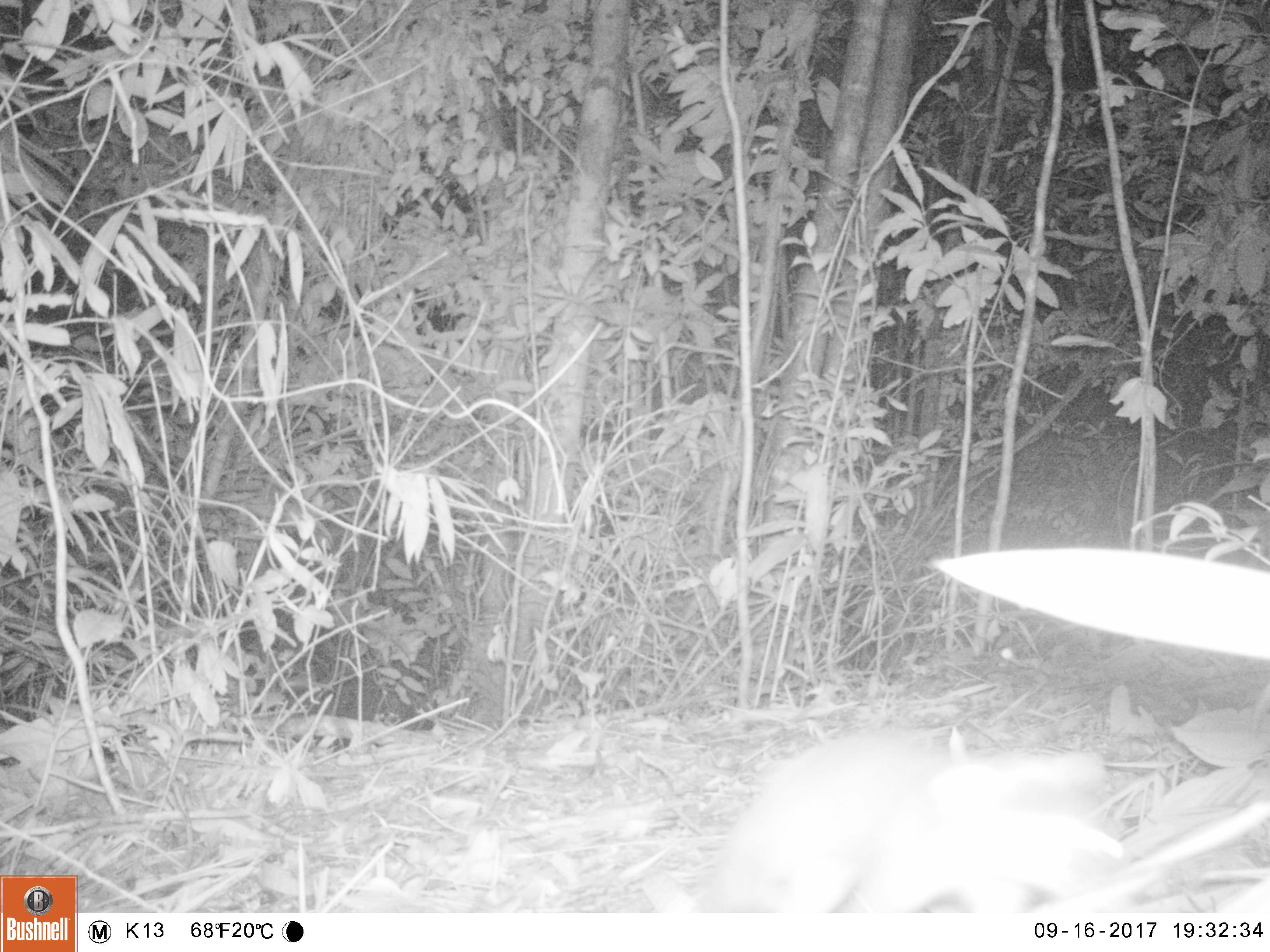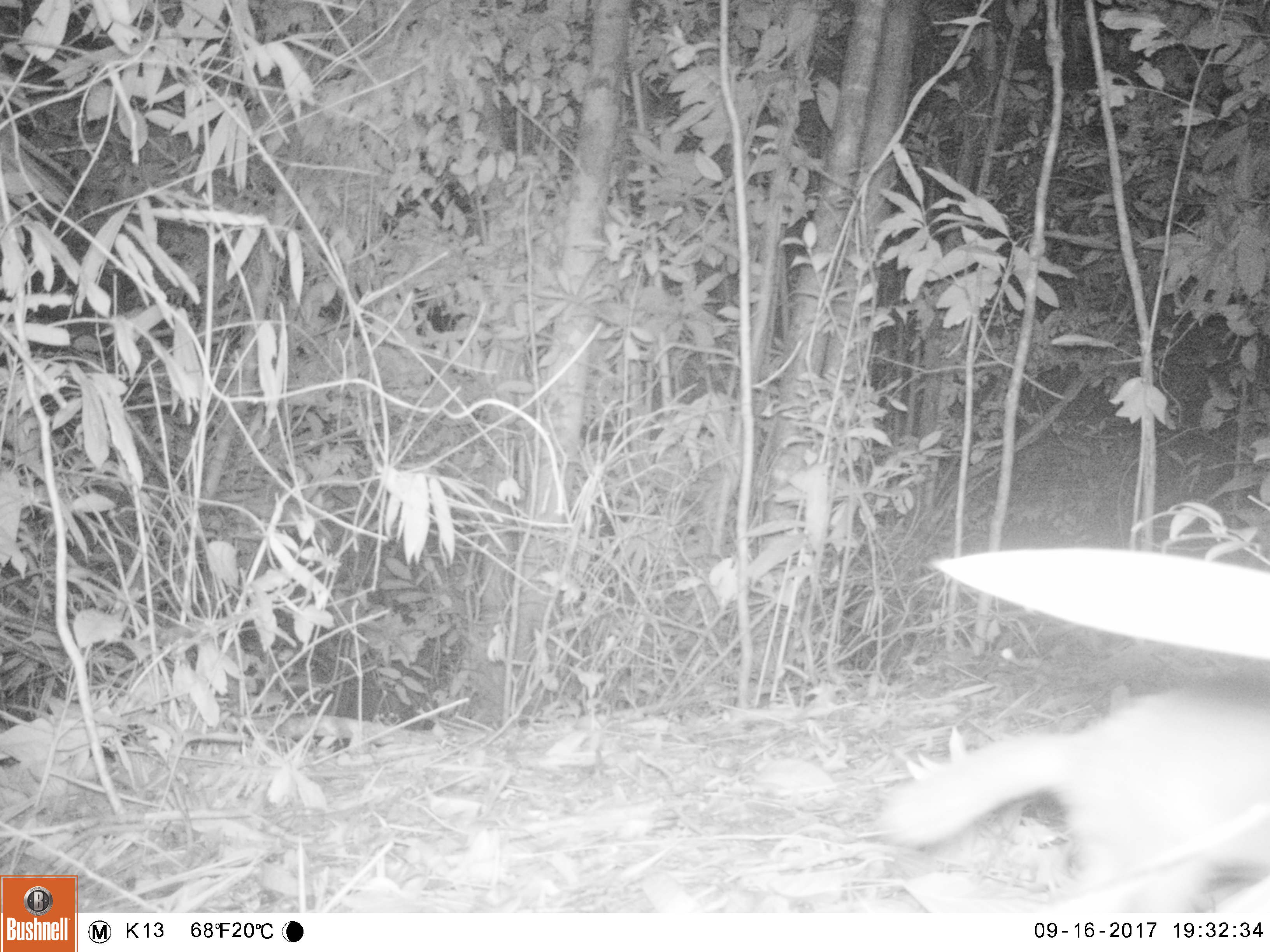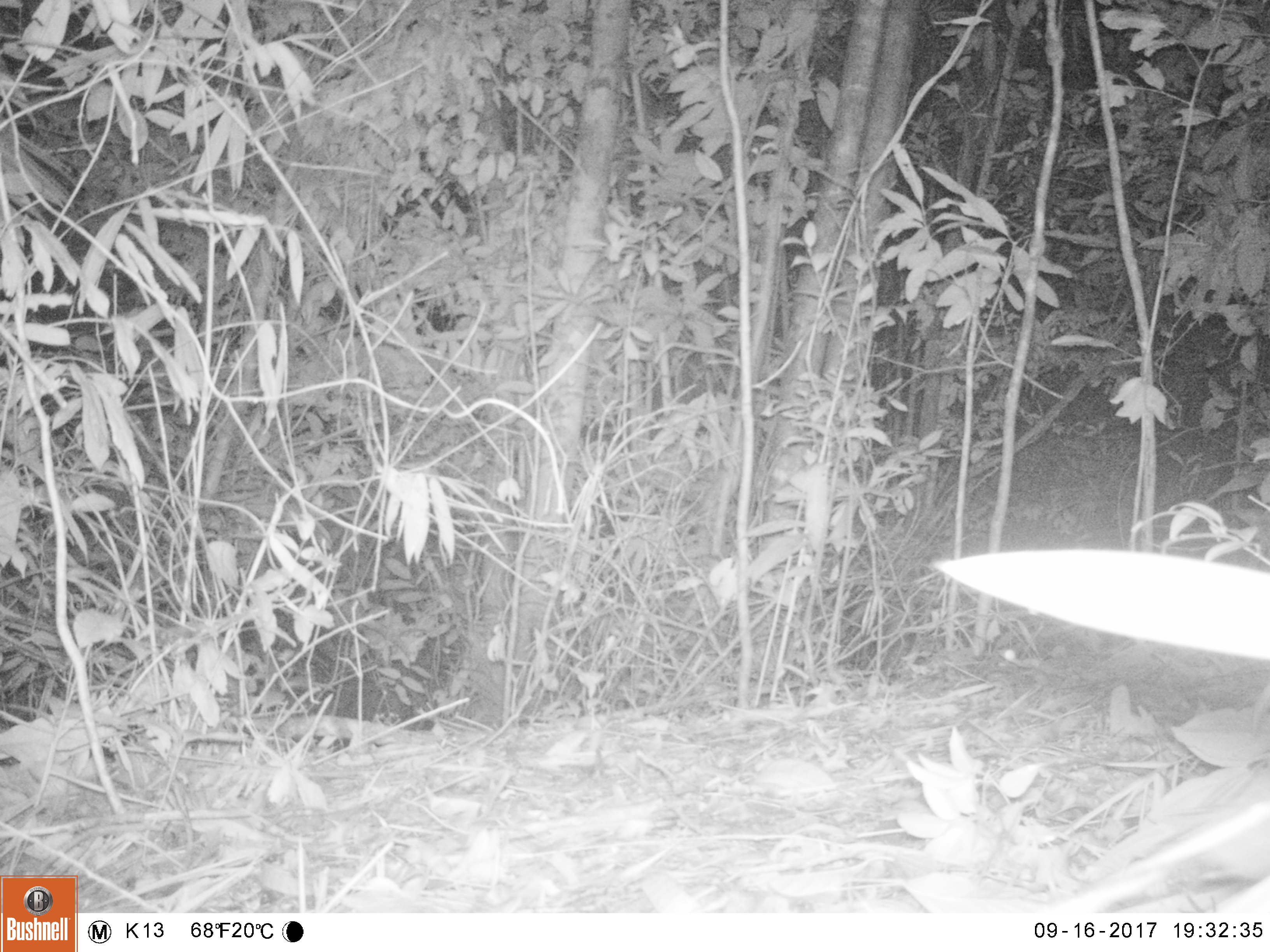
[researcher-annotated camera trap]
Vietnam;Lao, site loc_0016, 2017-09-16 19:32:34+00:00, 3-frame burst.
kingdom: Animalia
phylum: Chordata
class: Mammalia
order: Carnivora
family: Mustelidae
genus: Melogale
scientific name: Melogale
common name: ferret badger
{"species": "ferret badger (Melogale)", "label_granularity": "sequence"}